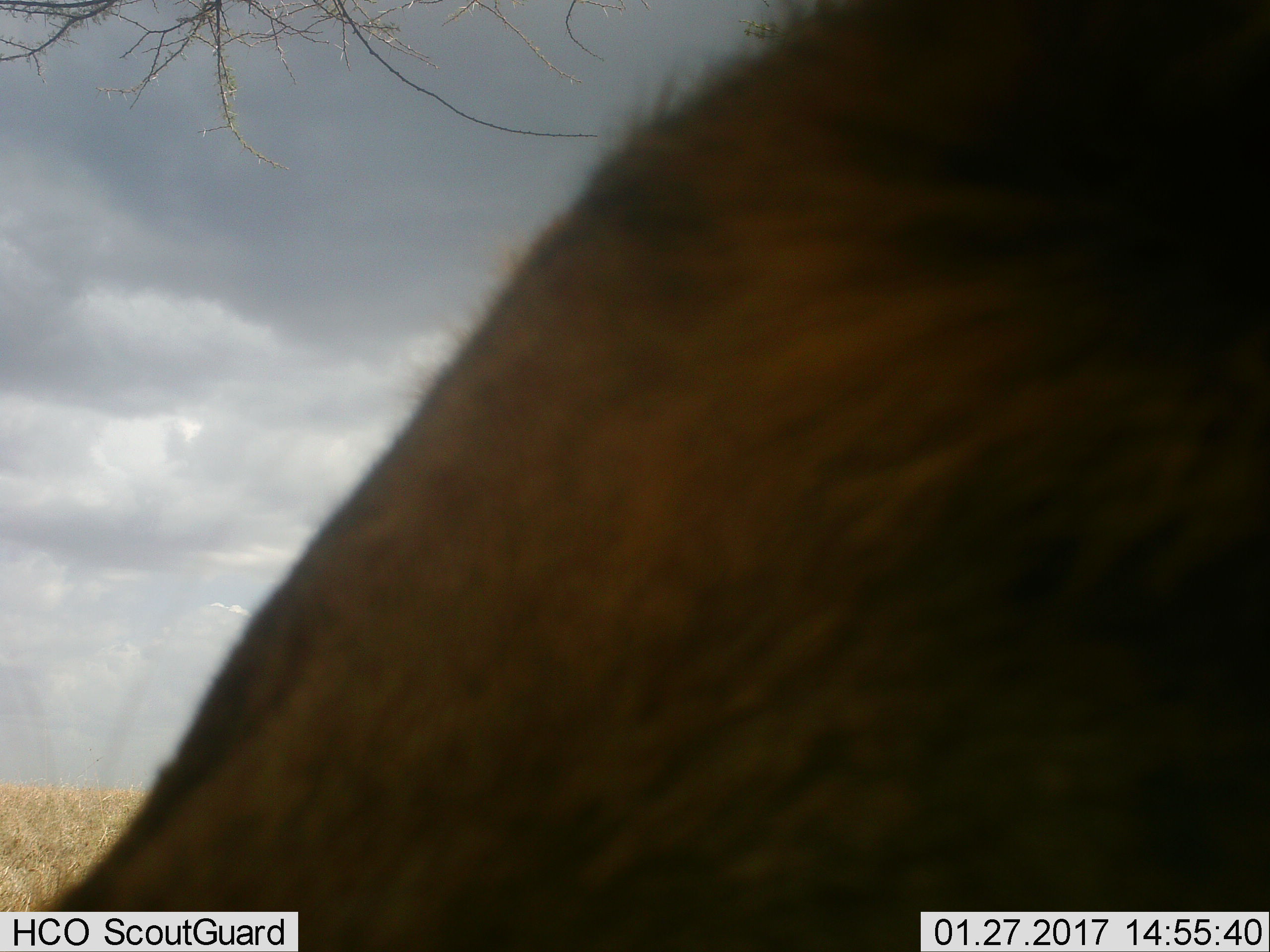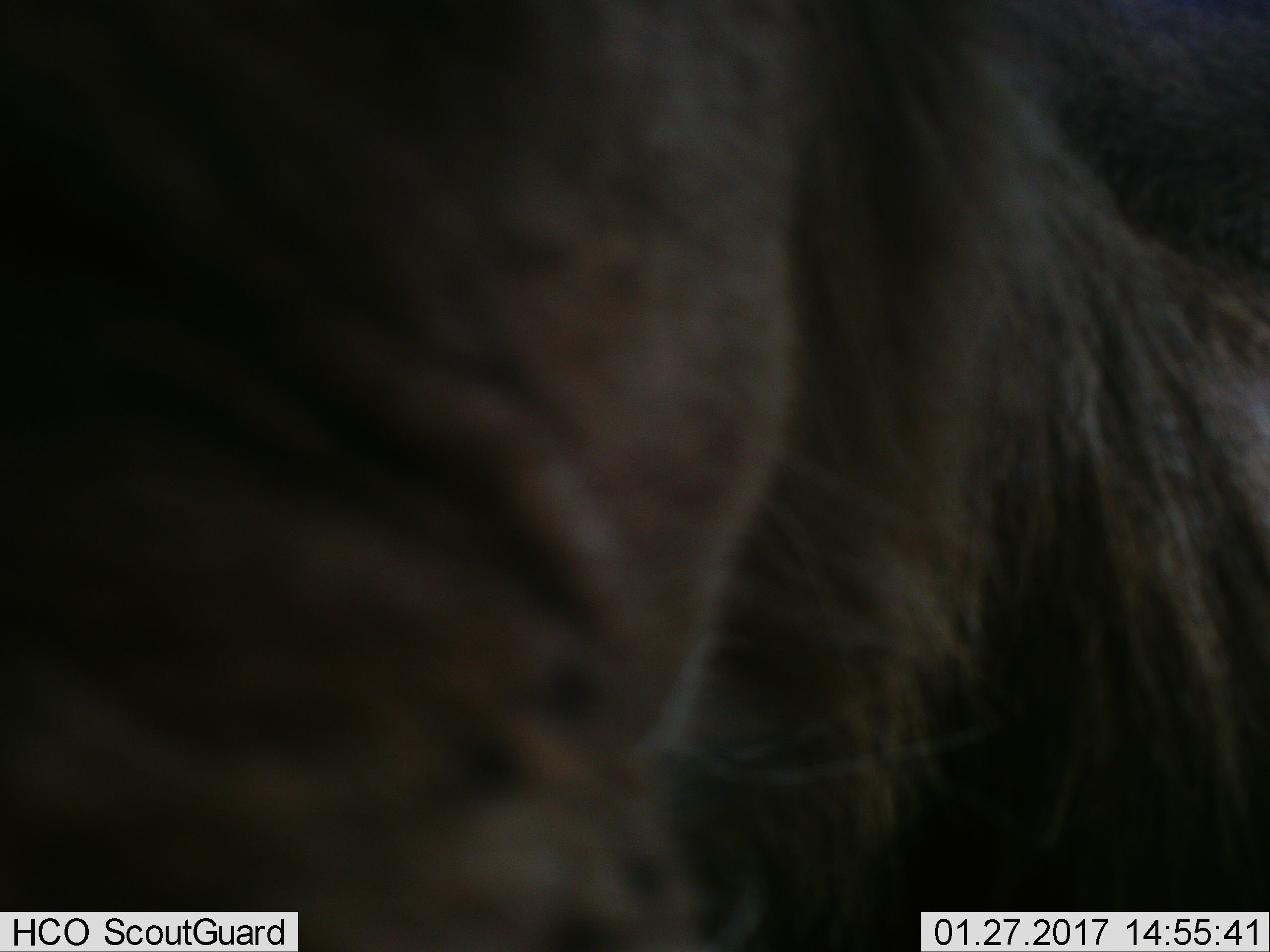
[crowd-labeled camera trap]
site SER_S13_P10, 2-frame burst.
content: unidentified animal